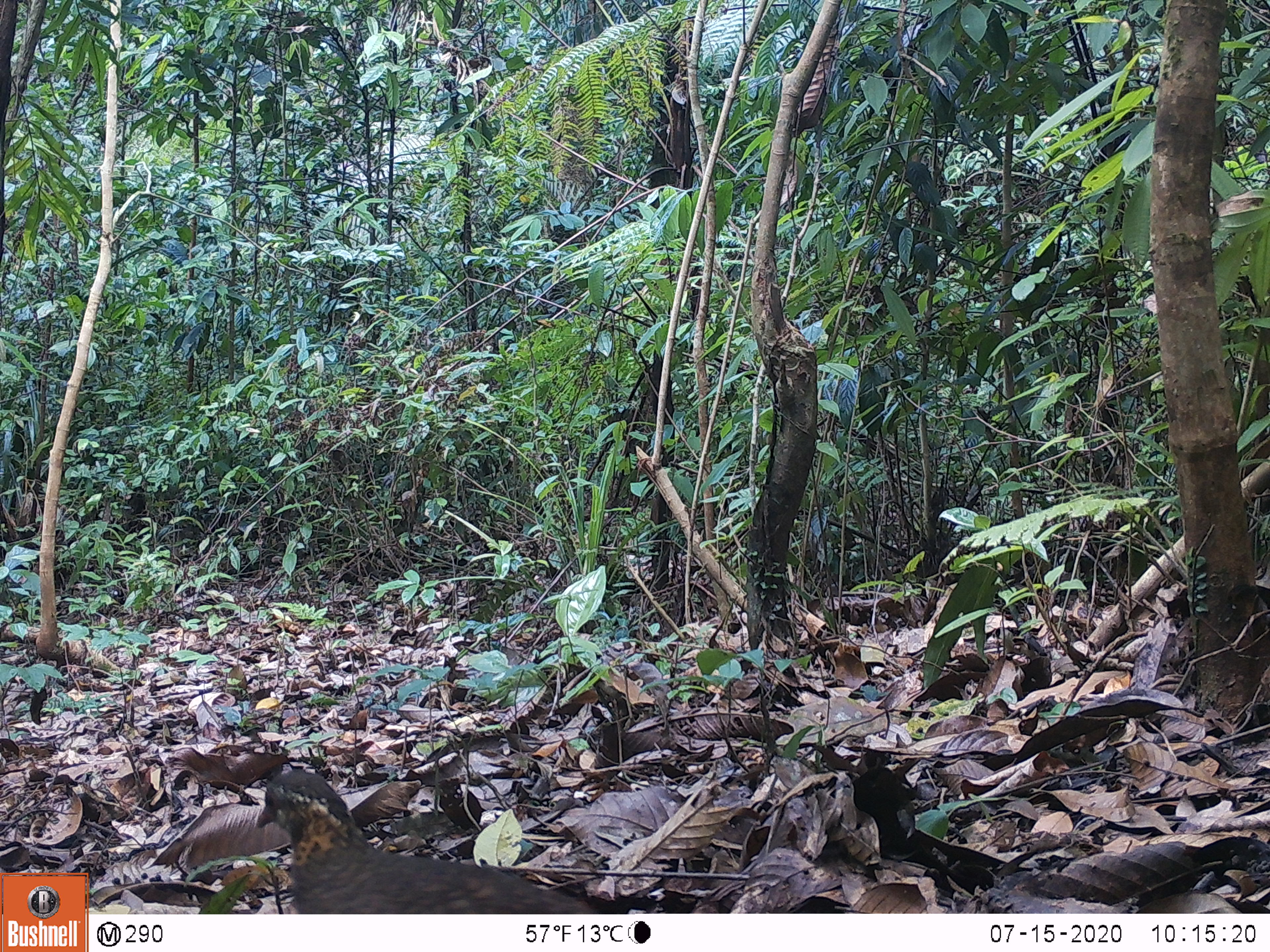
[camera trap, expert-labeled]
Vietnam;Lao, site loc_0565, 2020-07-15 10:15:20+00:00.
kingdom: Animalia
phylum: Chordata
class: Aves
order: Galliformes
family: Phasianidae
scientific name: Phasianidae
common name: partridge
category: unidentified partridge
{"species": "unidentified partridge (partridge) (Phasianidae)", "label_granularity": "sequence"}